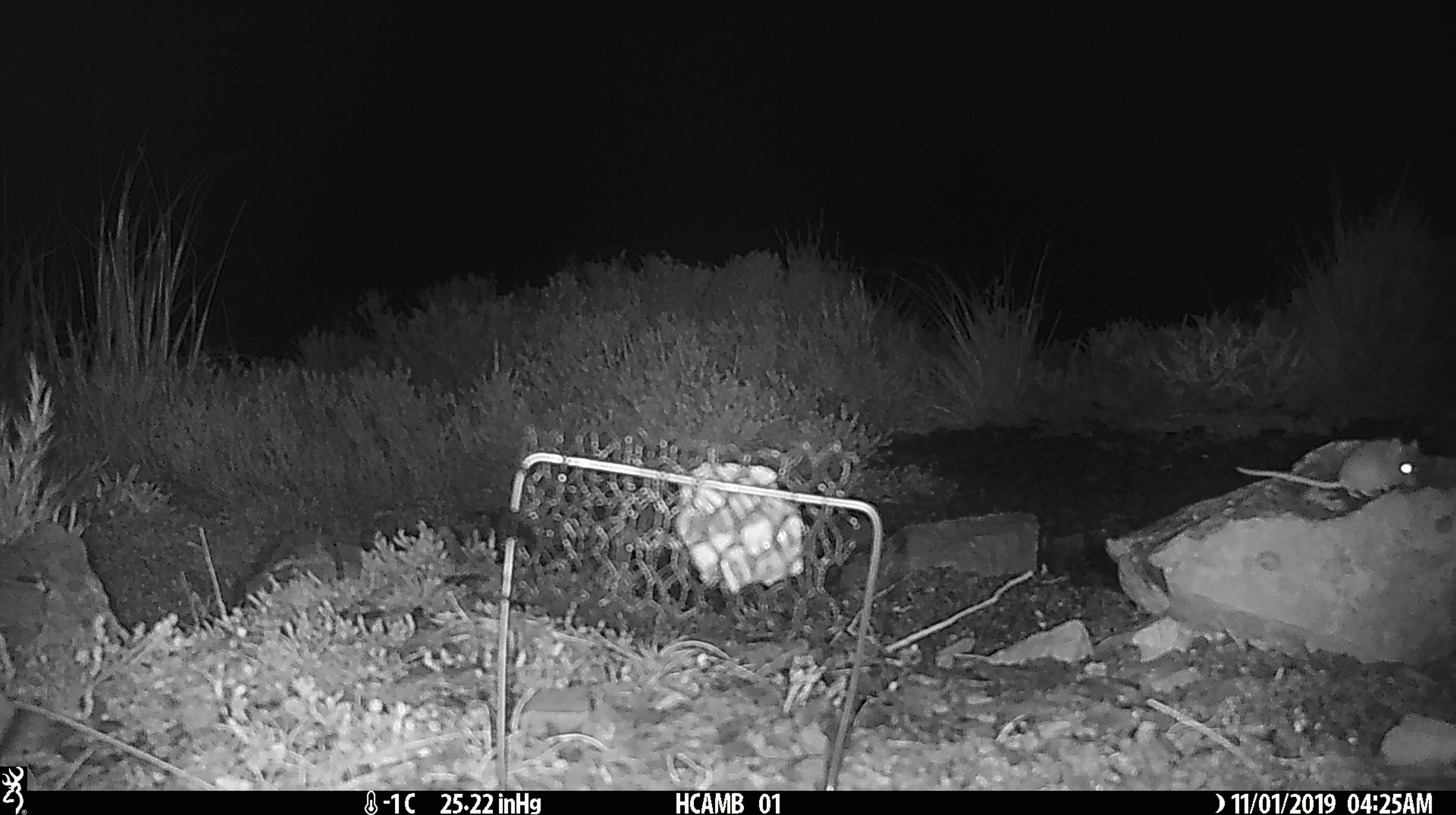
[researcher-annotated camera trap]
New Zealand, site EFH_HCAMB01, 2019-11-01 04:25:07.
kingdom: Animalia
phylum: Chordata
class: Mammalia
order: Rodentia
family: Muridae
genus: Mus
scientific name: Mus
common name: mouse